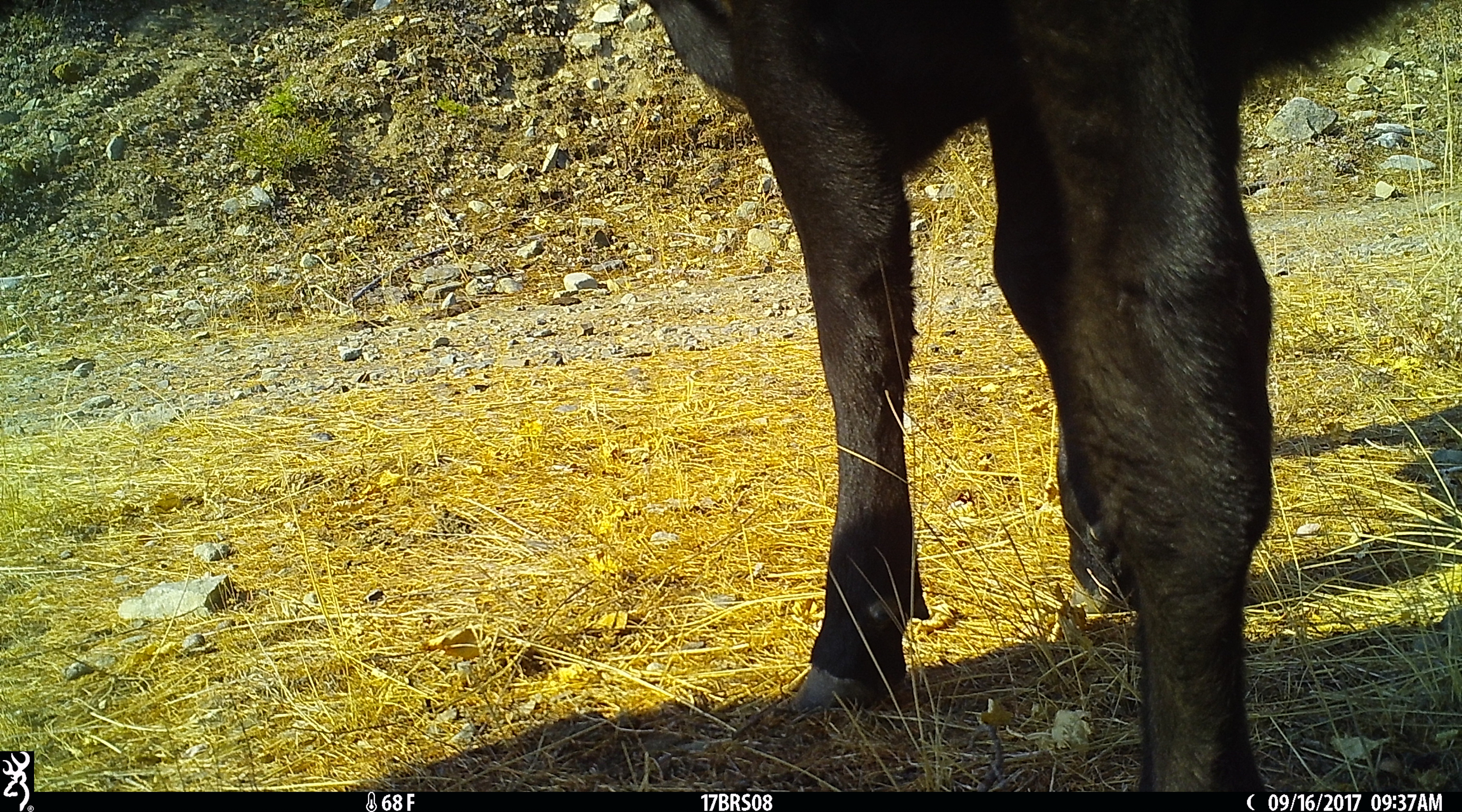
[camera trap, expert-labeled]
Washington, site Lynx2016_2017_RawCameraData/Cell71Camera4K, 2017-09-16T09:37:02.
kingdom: Animalia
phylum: Chordata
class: Mammalia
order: Artiodactyla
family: Bovidae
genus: Bos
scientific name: Bos taurus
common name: domestic cattle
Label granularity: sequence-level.